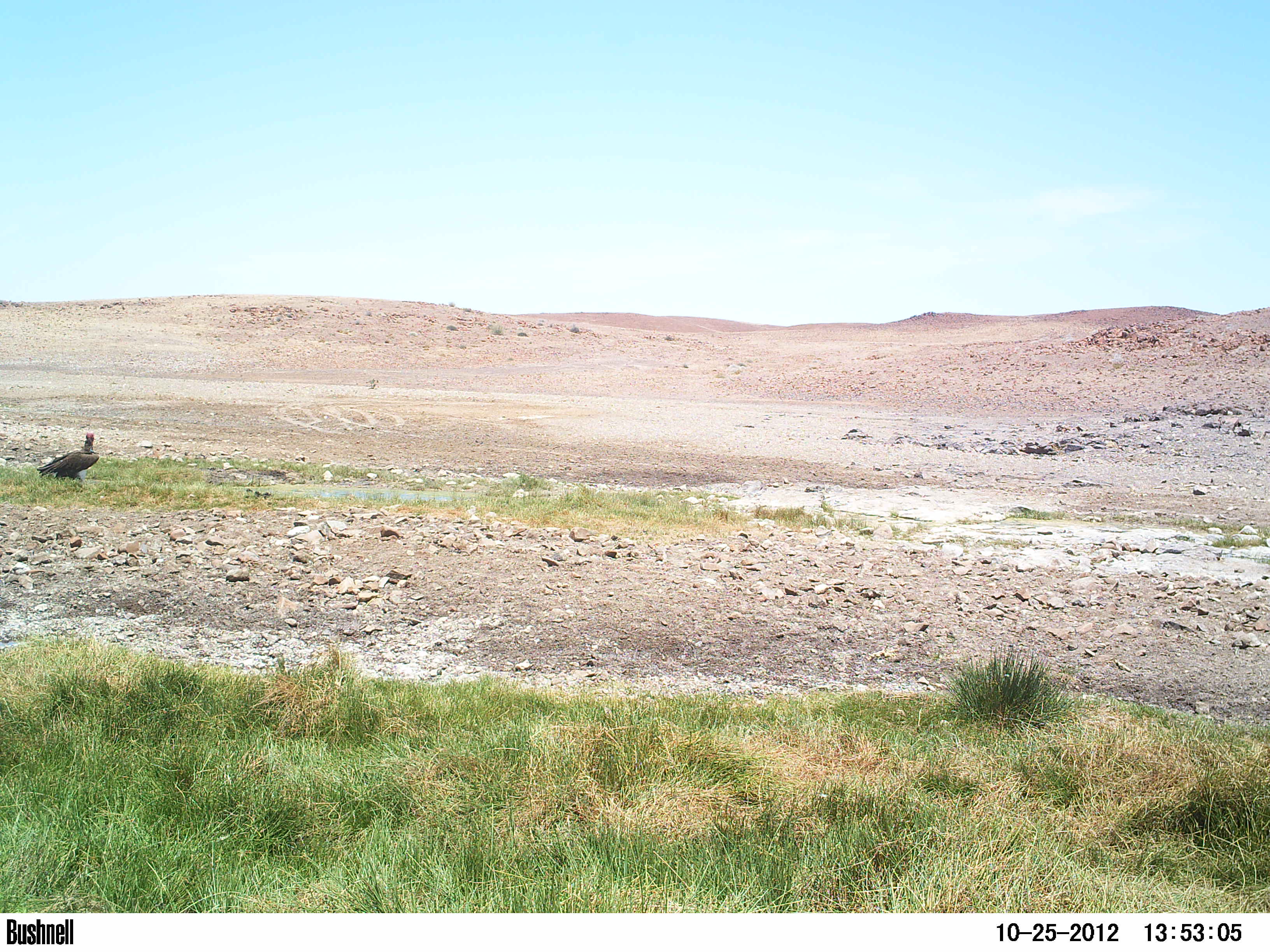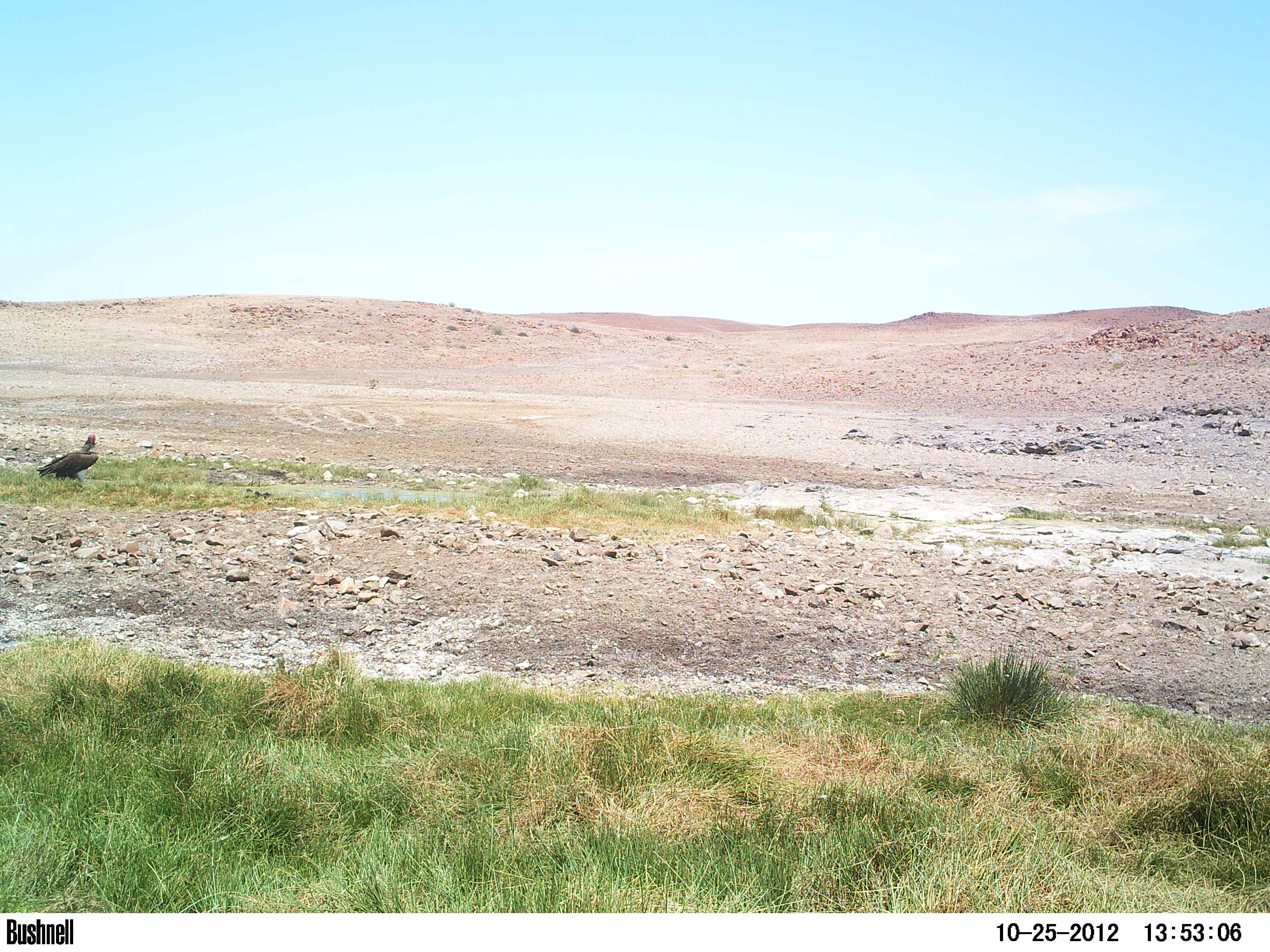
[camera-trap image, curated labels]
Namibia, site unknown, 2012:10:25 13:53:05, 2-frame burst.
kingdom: Animalia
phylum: Chordata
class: Aves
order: Accipitriformes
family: Accipitridae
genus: Torgos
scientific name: Torgos tracheliotos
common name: lappet-faced vulture